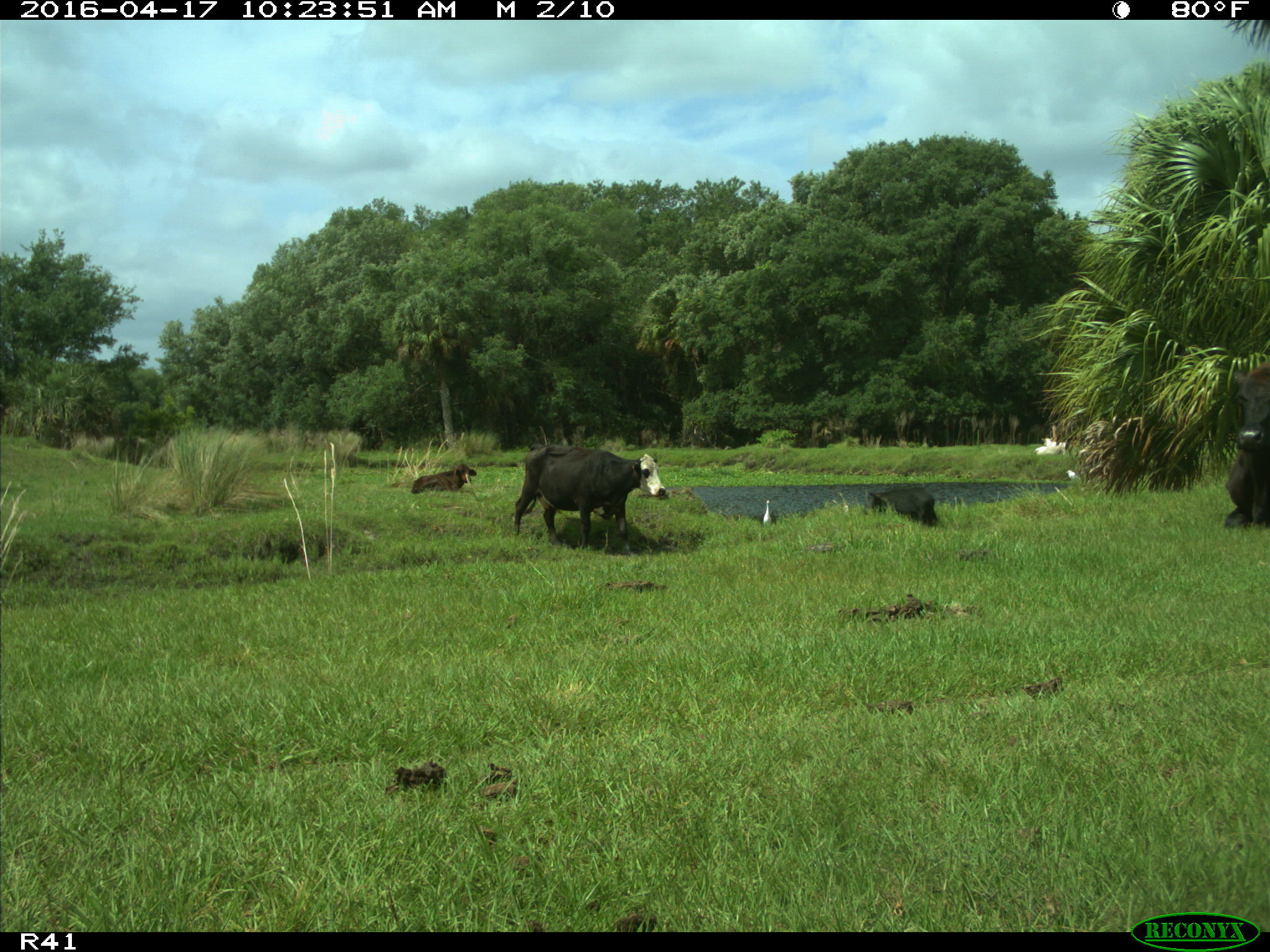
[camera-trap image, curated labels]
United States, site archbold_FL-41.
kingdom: Animalia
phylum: Chordata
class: Mammalia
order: Artiodactyla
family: Bovidae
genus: Bos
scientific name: Bos taurus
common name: domestic cow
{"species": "Bos taurus (domestic cow)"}